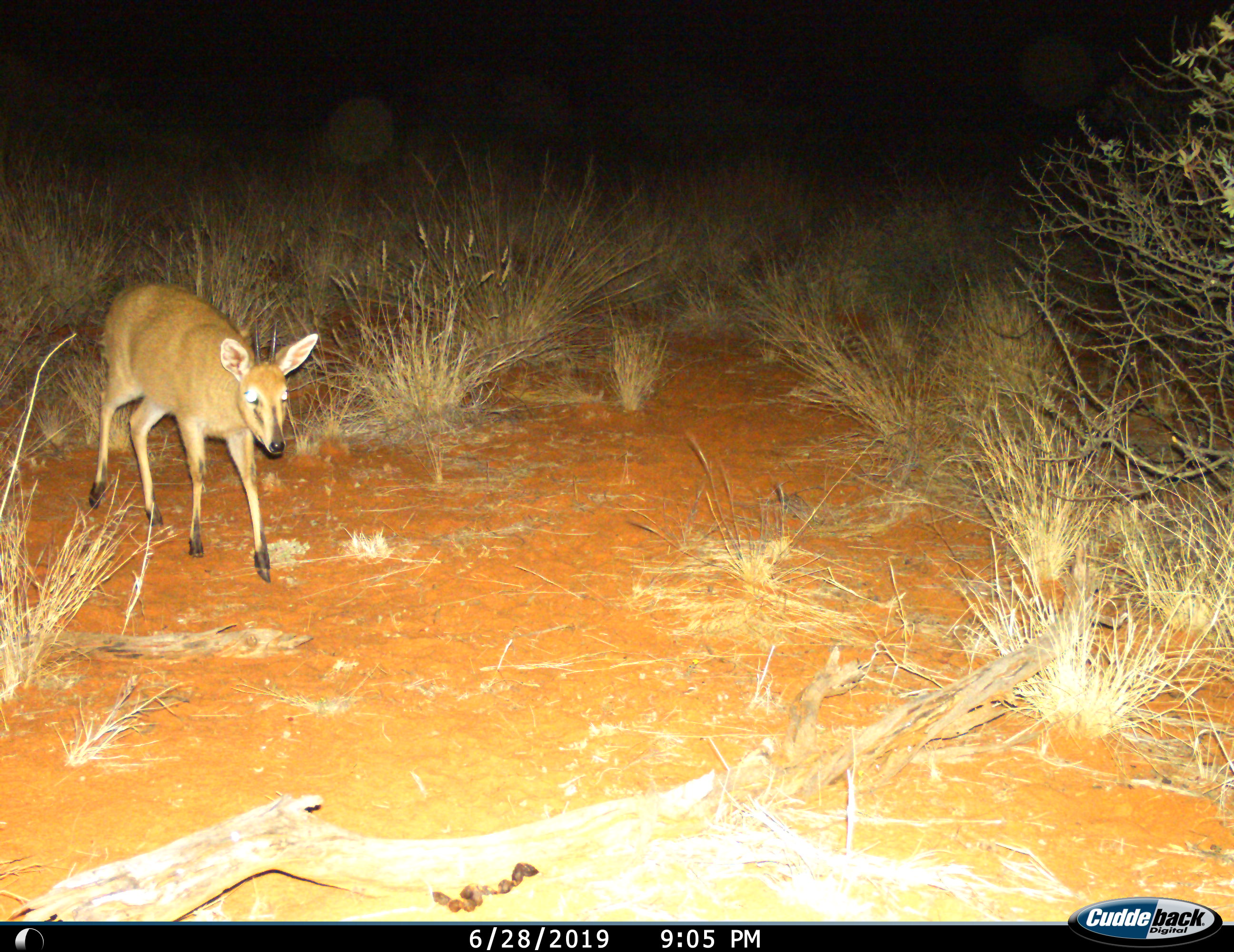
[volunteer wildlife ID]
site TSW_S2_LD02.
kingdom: Animalia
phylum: Chordata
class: Mammalia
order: Artiodactyla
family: Bovidae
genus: Sylvicapra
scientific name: Sylvicapra grimmia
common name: common duiker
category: duikercommongrey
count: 1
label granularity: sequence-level